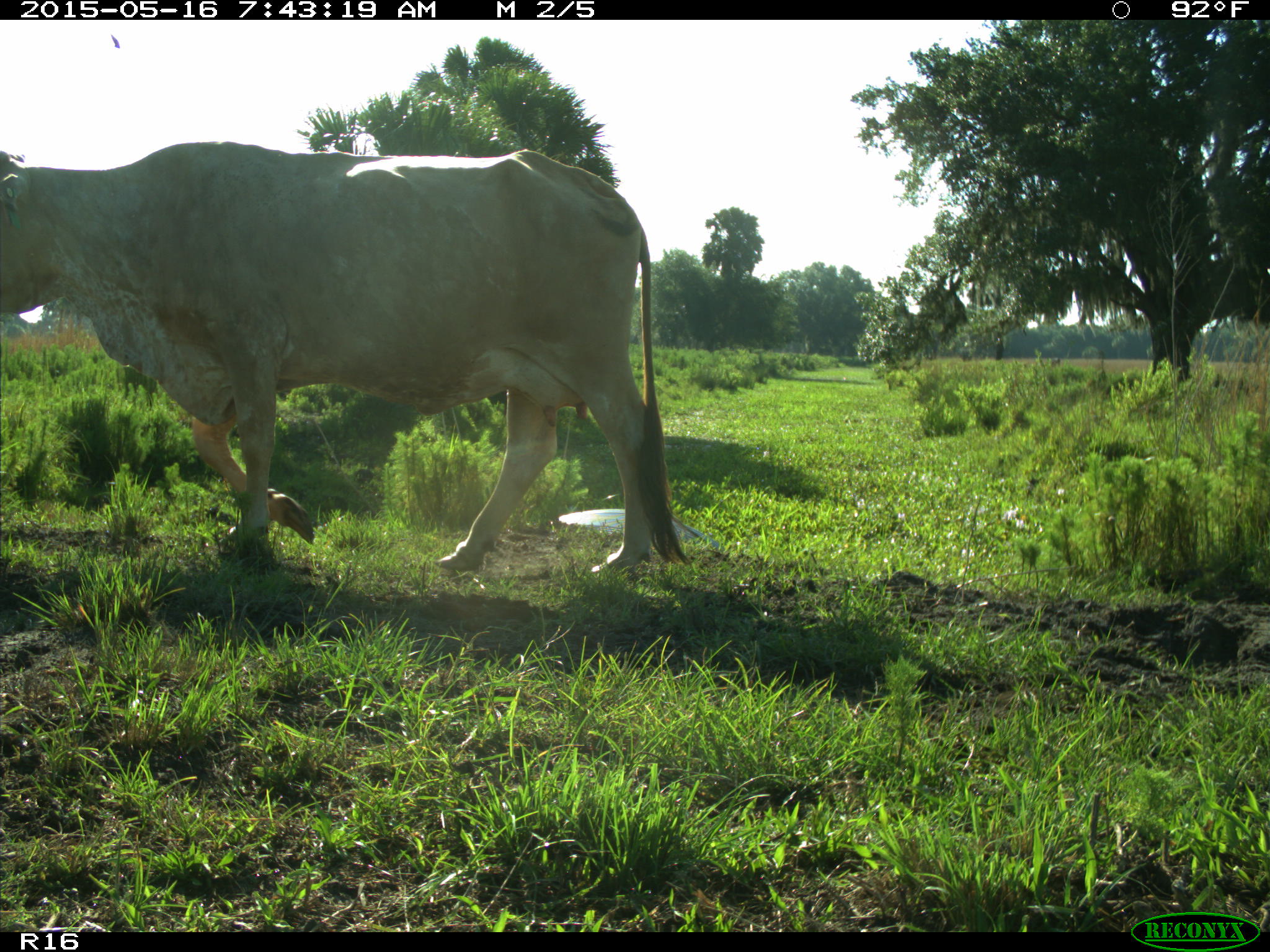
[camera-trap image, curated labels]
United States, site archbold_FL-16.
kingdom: Animalia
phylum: Chordata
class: Mammalia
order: Artiodactyla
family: Bovidae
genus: Bos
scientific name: Bos taurus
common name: domestic cow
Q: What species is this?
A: Bos taurus (domestic cow).